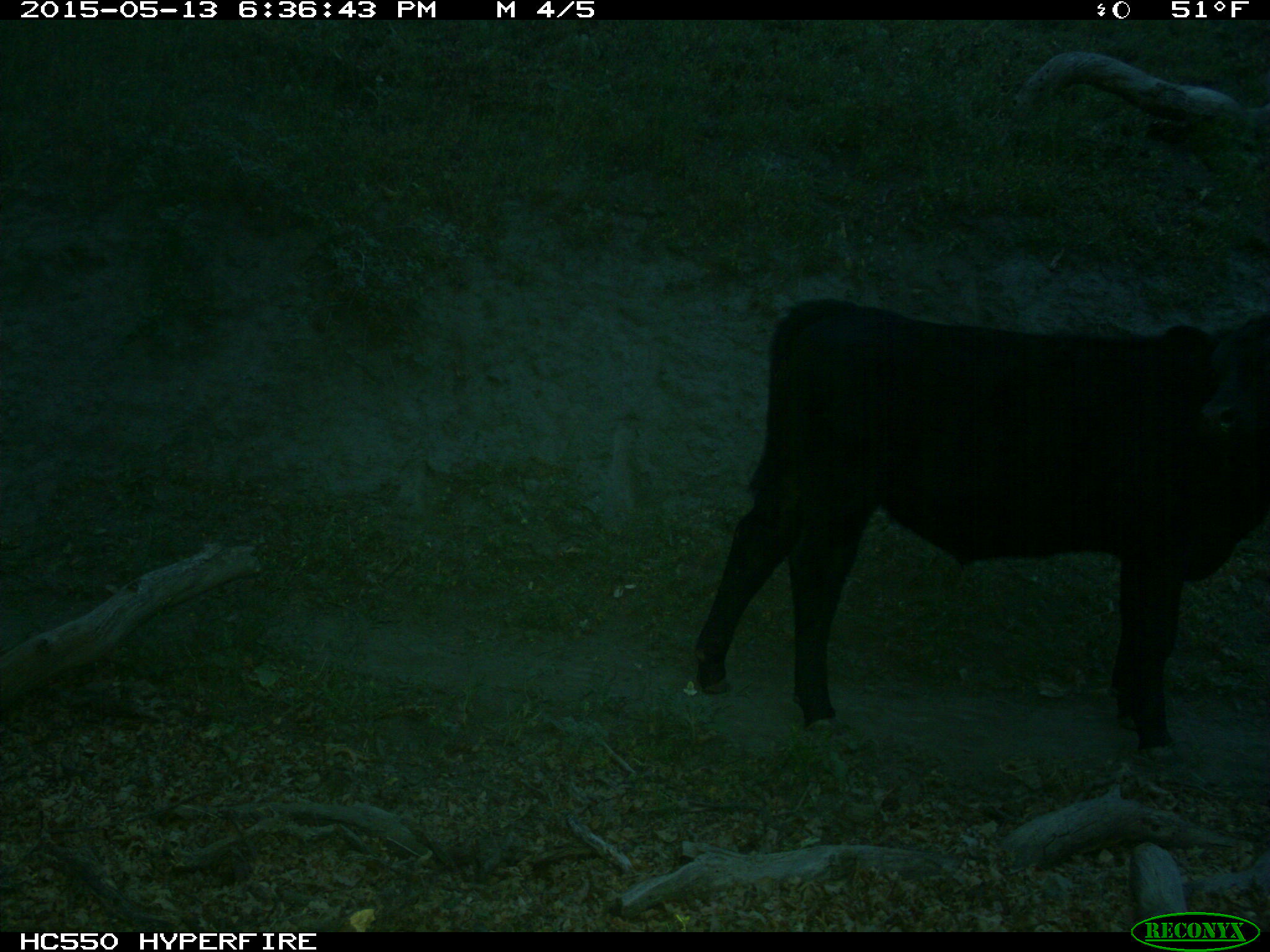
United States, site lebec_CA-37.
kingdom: Animalia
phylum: Chordata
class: Mammalia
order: Artiodactyla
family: Bovidae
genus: Bos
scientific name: Bos taurus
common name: domestic cow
Bos taurus (domestic cow).